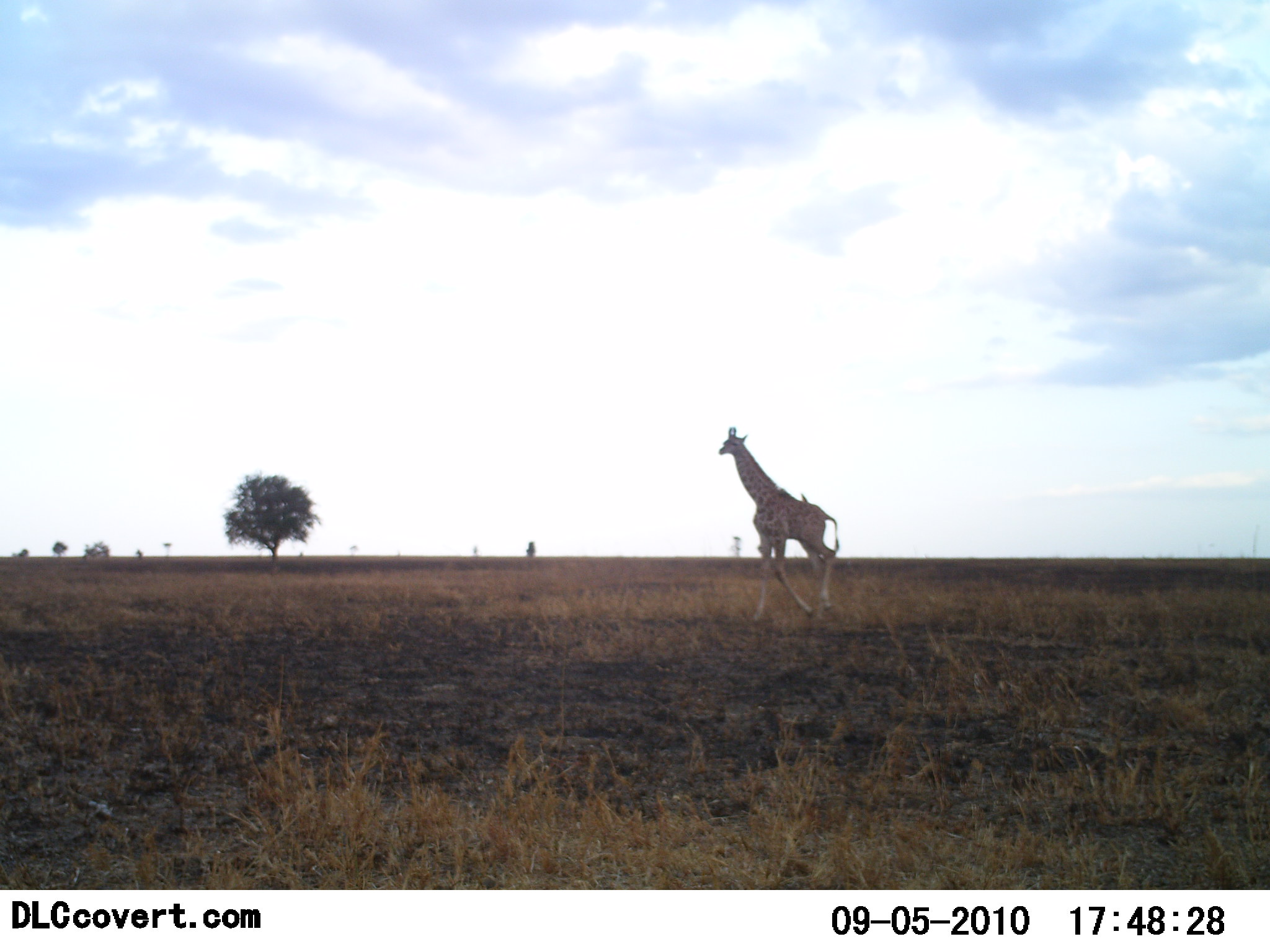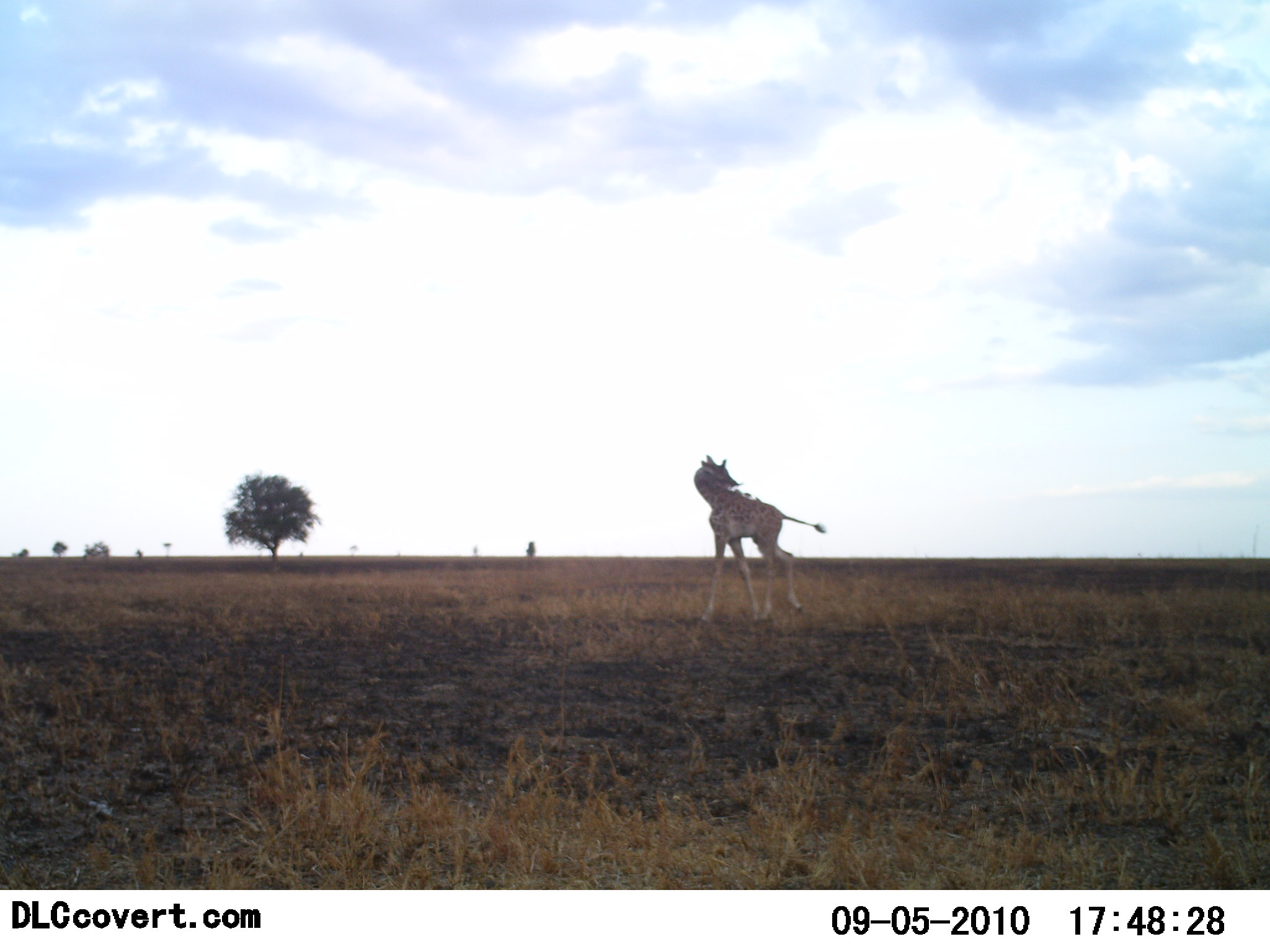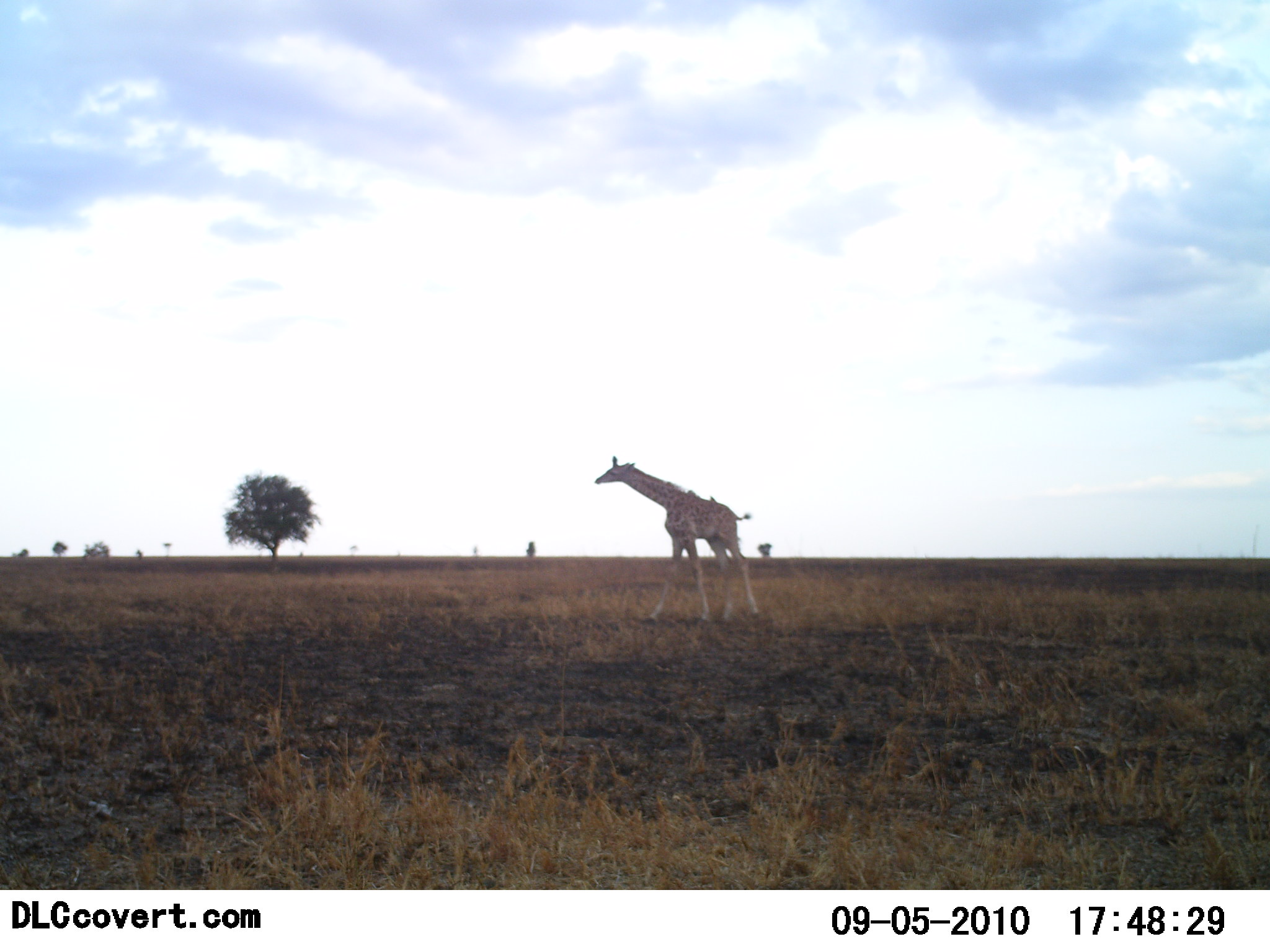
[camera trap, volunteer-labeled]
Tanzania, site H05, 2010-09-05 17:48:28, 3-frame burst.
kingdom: Animalia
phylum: Chordata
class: Mammalia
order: Artiodactyla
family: Giraffidae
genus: Giraffa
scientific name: Giraffa camelopardalis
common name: giraffe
Giraffe (Giraffa camelopardalis), count 1. Behavior (volunteer vote fractions): standing 6%, resting 0%, moving 100%, interacting 0%. Young present (vote fraction): 0%. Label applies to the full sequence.